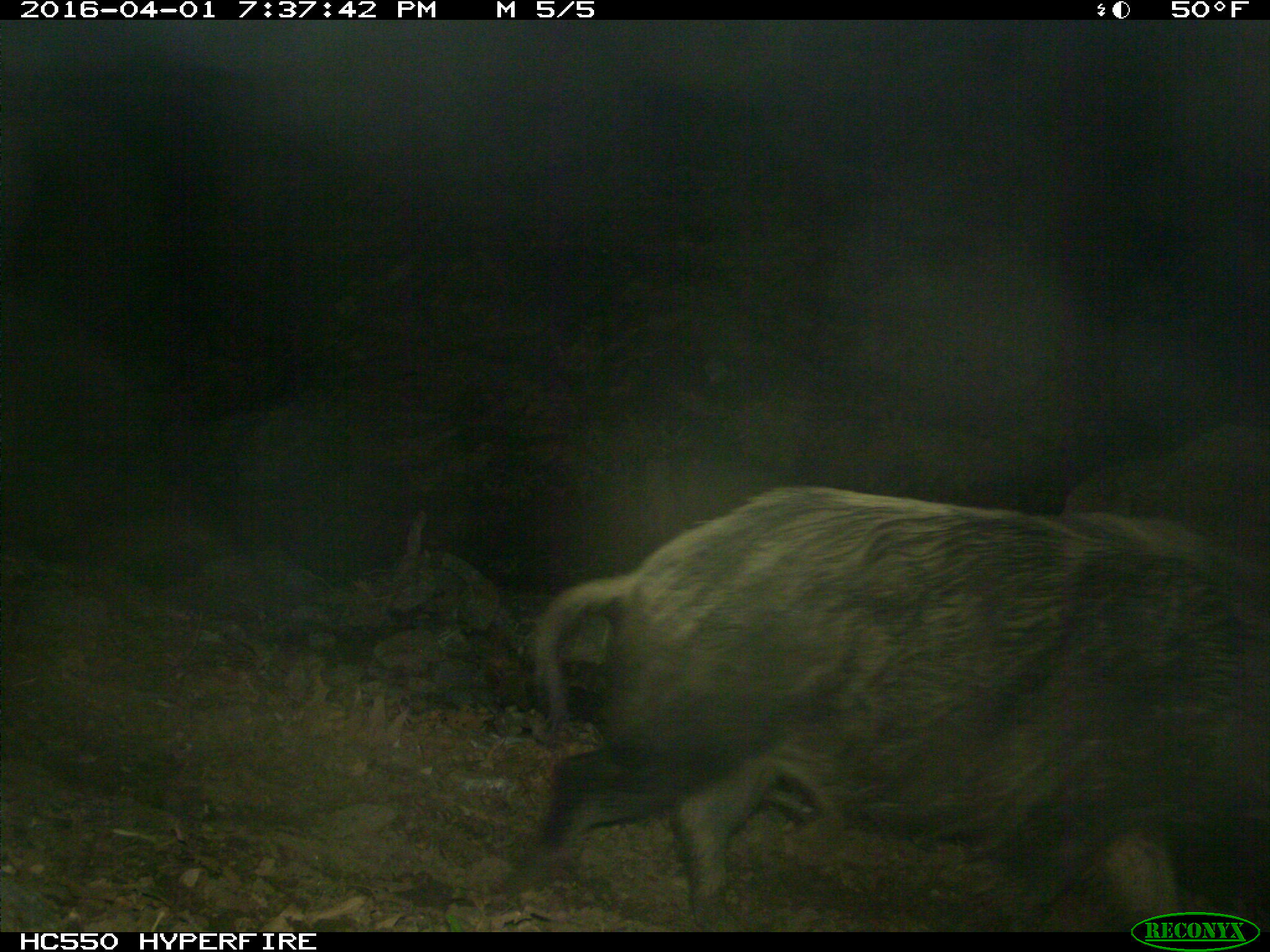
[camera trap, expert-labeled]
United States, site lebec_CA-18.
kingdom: Animalia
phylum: Chordata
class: Mammalia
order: Artiodactyla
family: Suidae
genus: Sus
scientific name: Sus scrofa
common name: wild boar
Sus scrofa (wild boar).